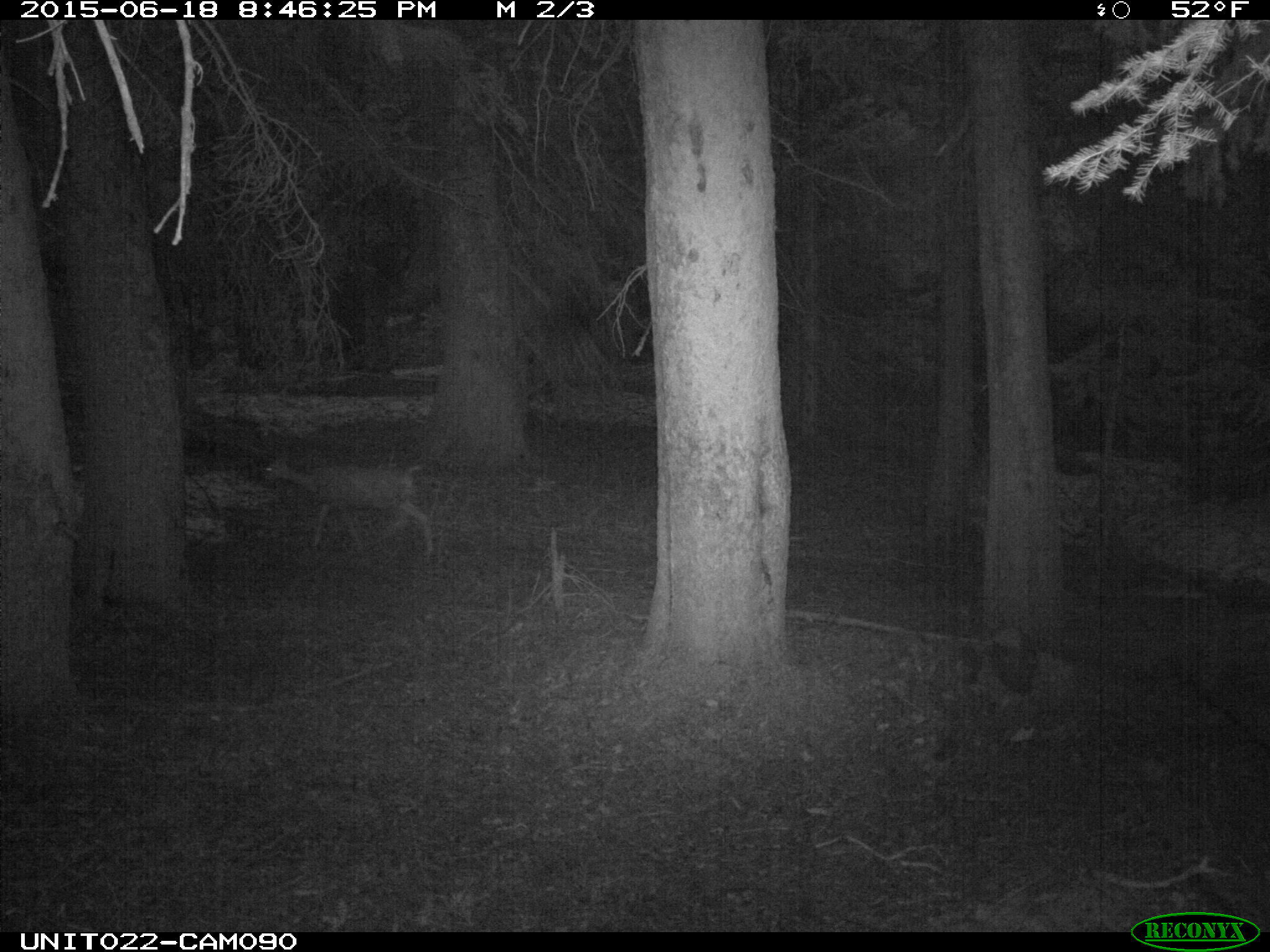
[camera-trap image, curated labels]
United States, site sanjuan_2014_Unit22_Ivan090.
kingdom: Animalia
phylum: Chordata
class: Mammalia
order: Artiodactyla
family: Cervidae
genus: Odocoileus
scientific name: Odocoileus hemionus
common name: mule deer